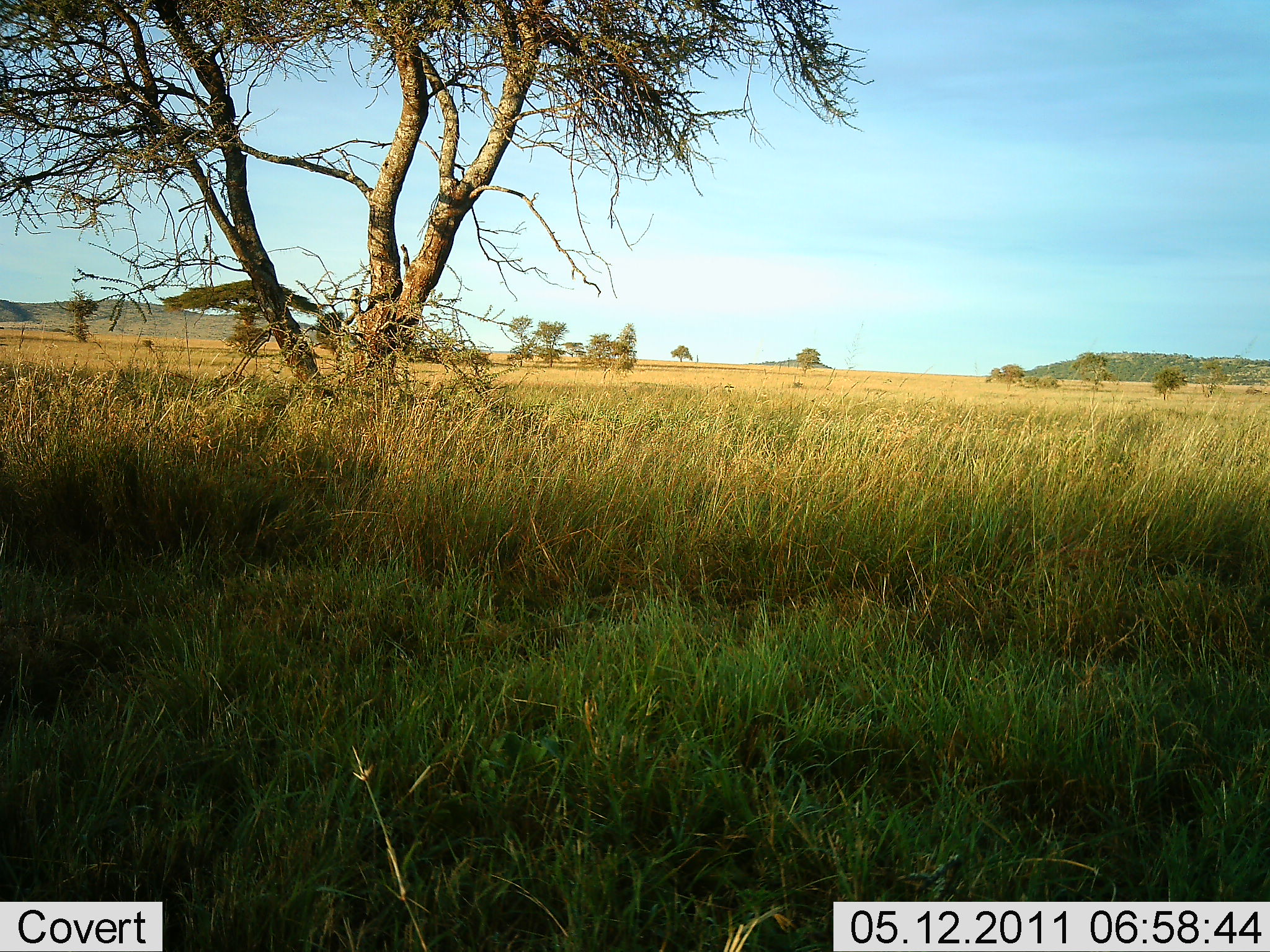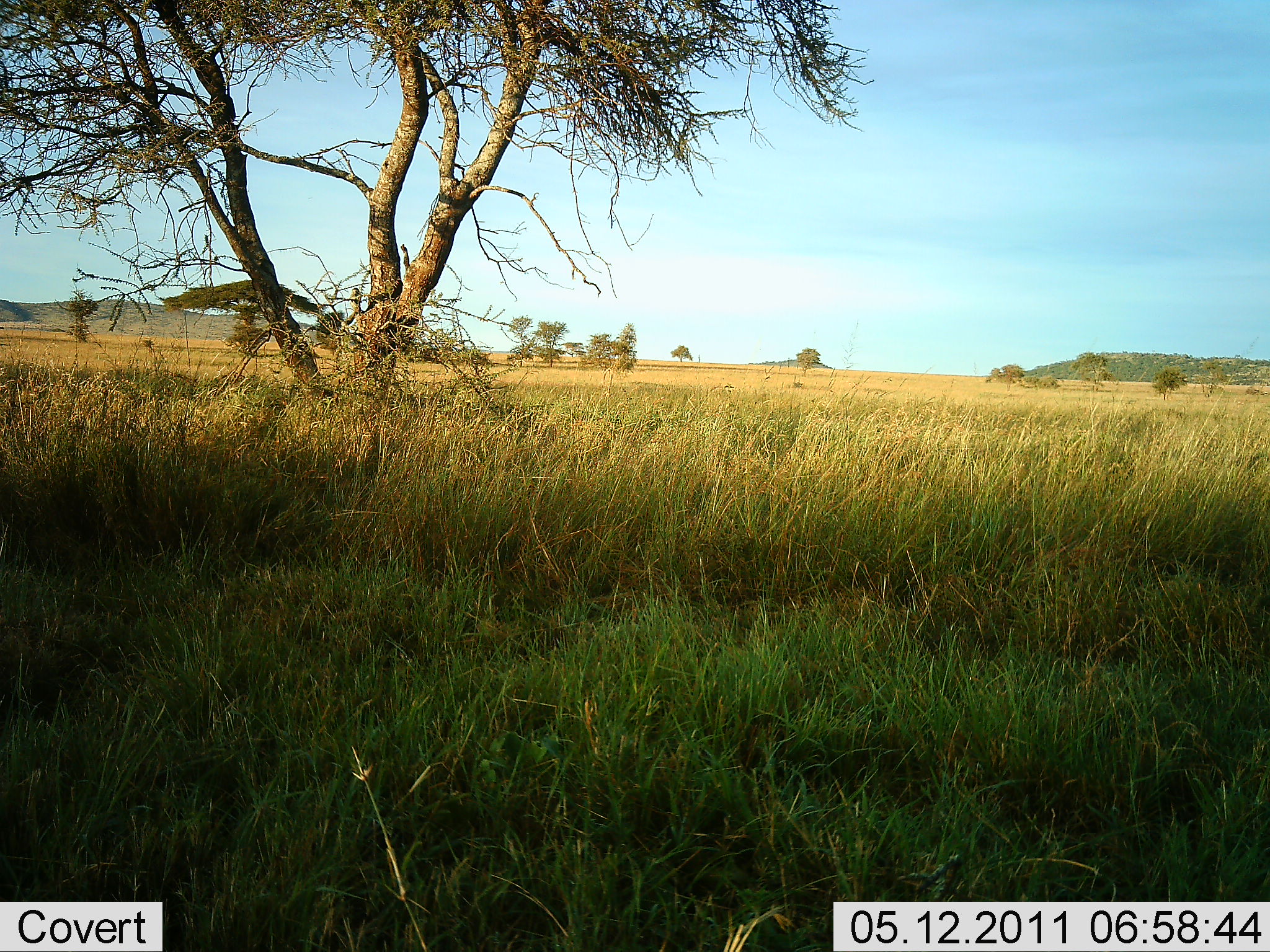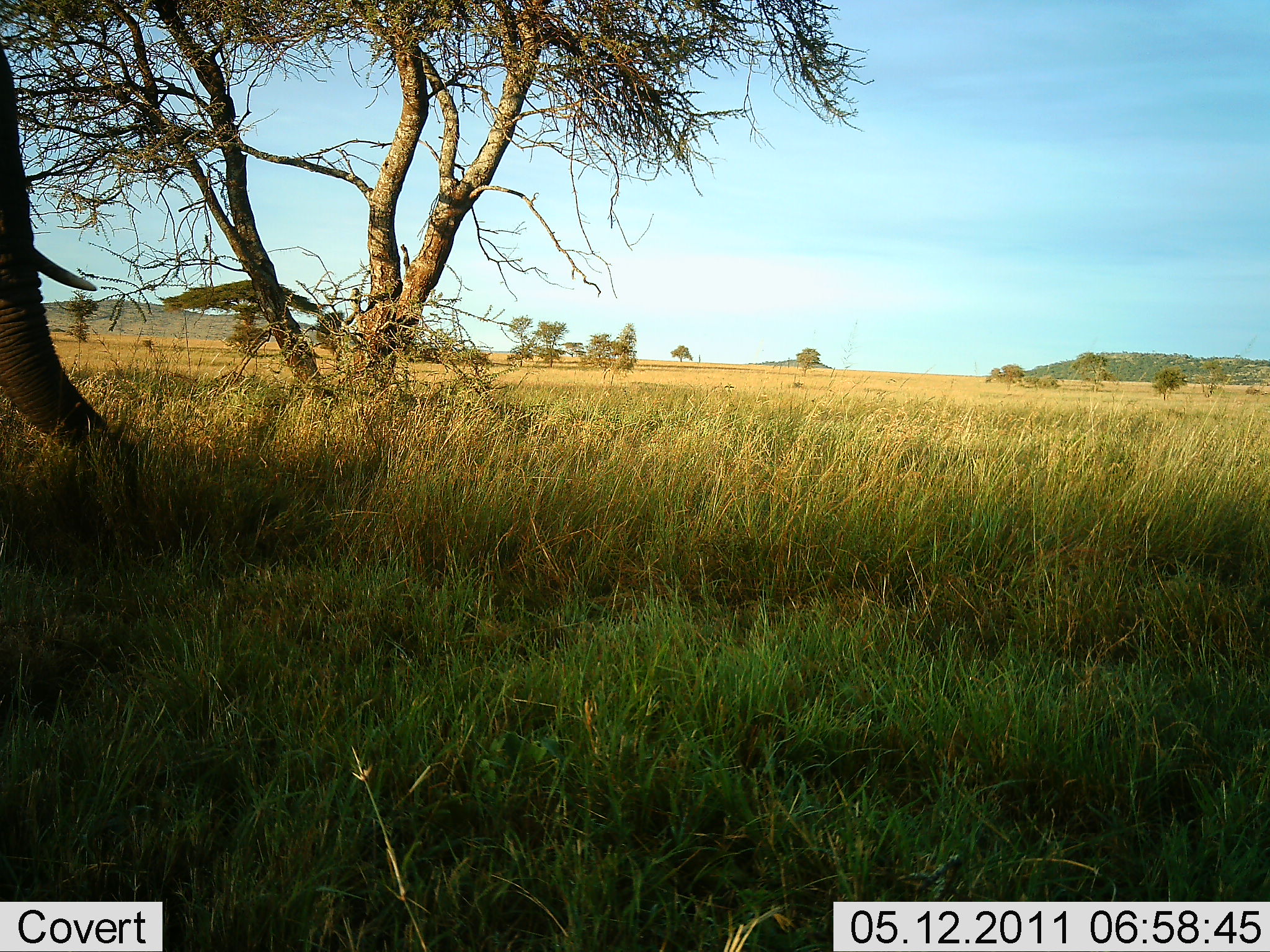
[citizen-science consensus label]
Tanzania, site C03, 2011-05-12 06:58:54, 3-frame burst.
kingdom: Animalia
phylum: Chordata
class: Mammalia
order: Proboscidea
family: Elephantidae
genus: Loxodonta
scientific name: Loxodonta africana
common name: african bush elephant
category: elephant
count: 1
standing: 14%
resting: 0%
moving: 86%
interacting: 0%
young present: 0%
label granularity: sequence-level